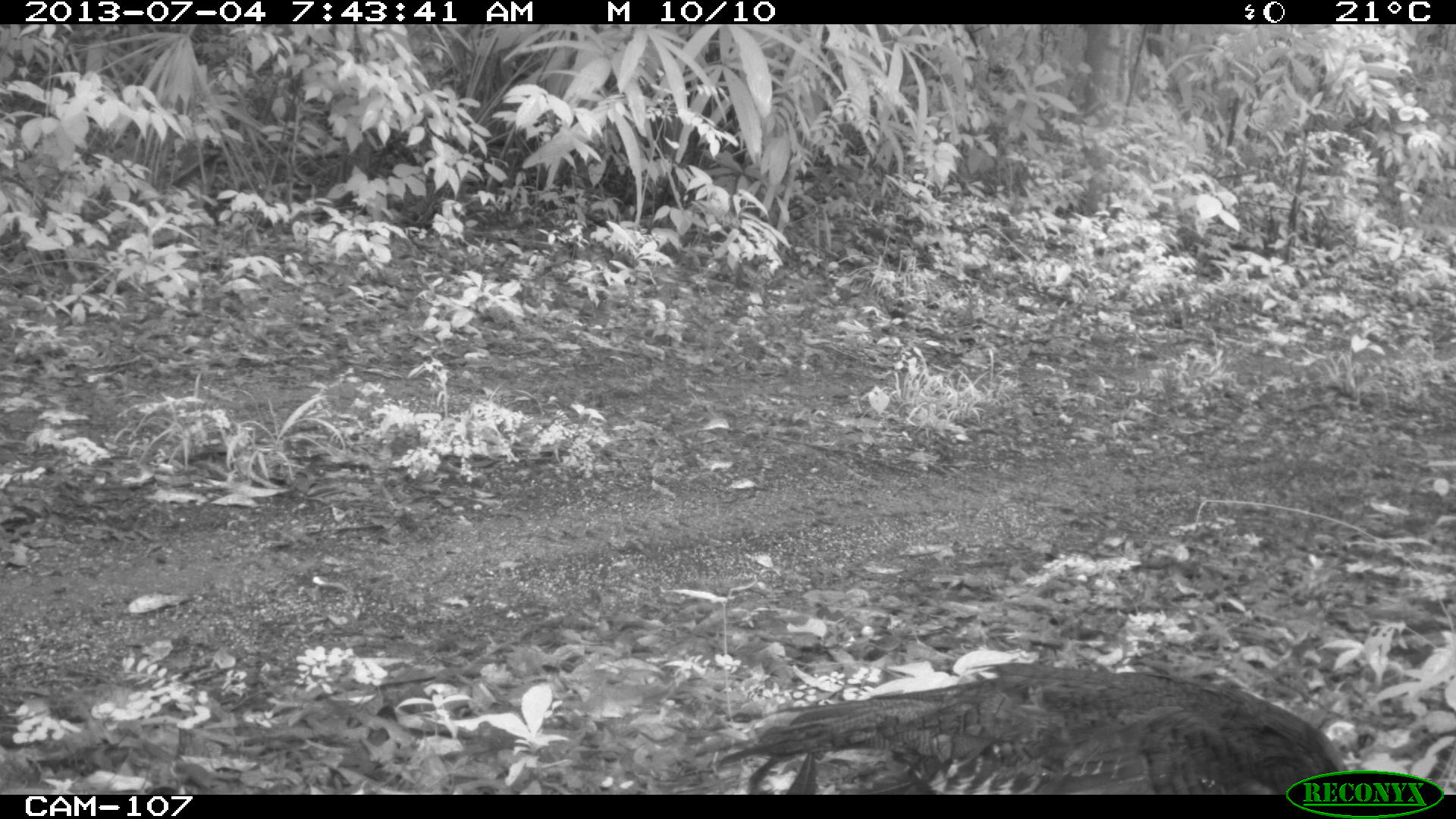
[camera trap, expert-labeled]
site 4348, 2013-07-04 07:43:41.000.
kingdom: Animalia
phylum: Chordata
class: Aves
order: Galliformes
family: Phasianidae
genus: Meleagris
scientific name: Meleagris ocellata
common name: ocellated turkey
Meleagris ocellata (ocellated turkey), count 1, sex female.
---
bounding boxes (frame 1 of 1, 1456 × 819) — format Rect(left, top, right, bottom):
meleagris ocellata: Rect(713, 661, 1357, 795)